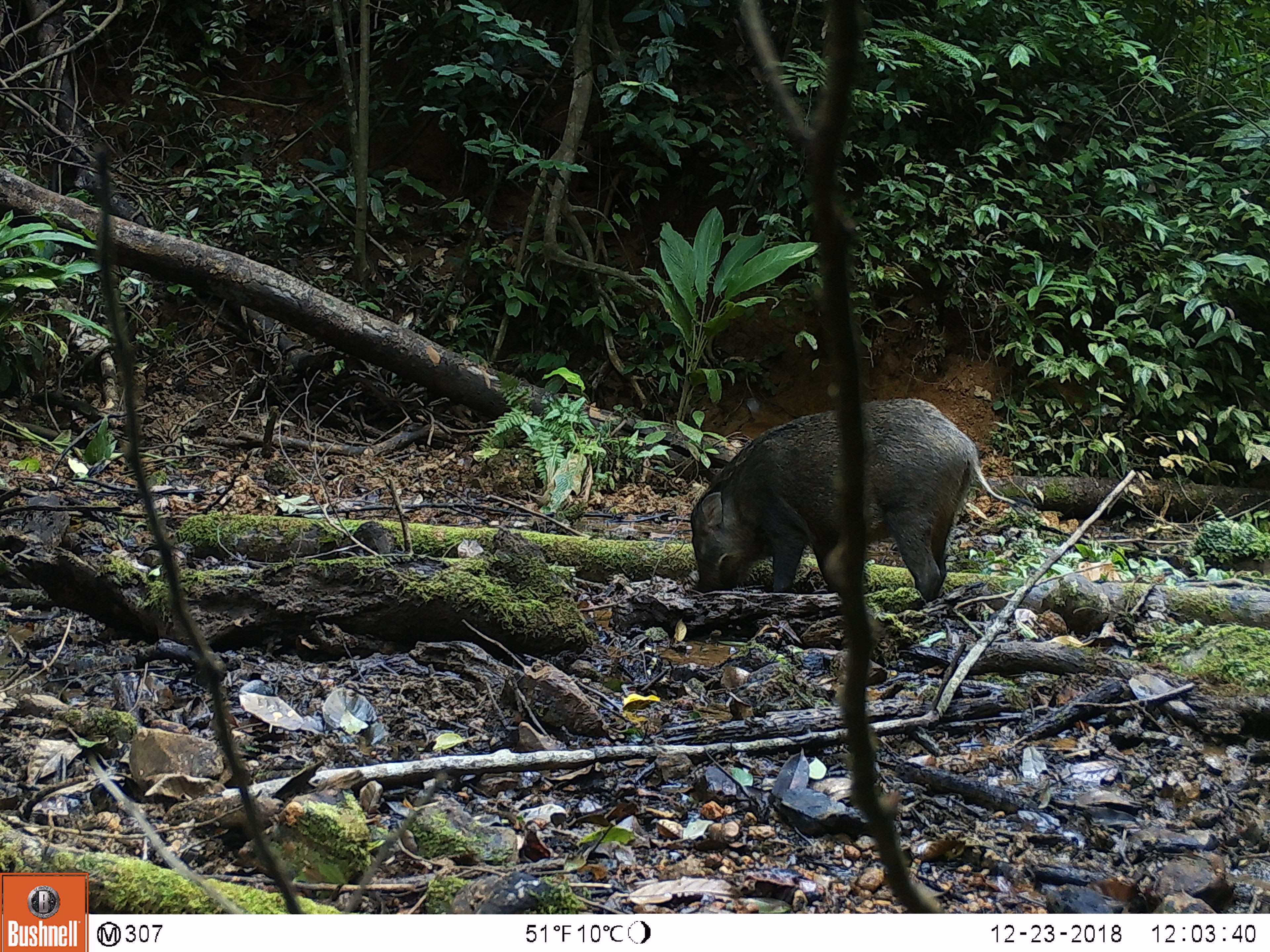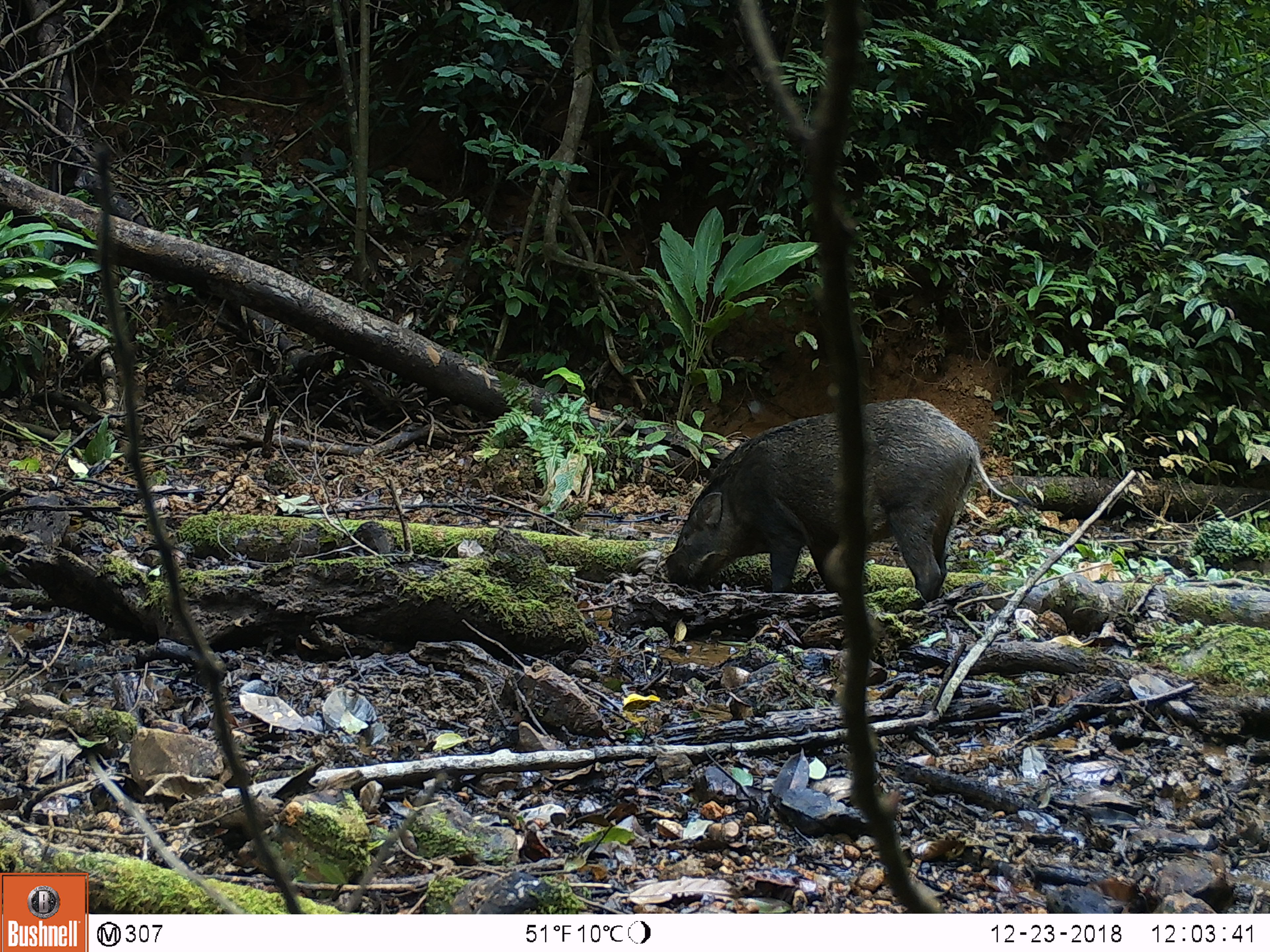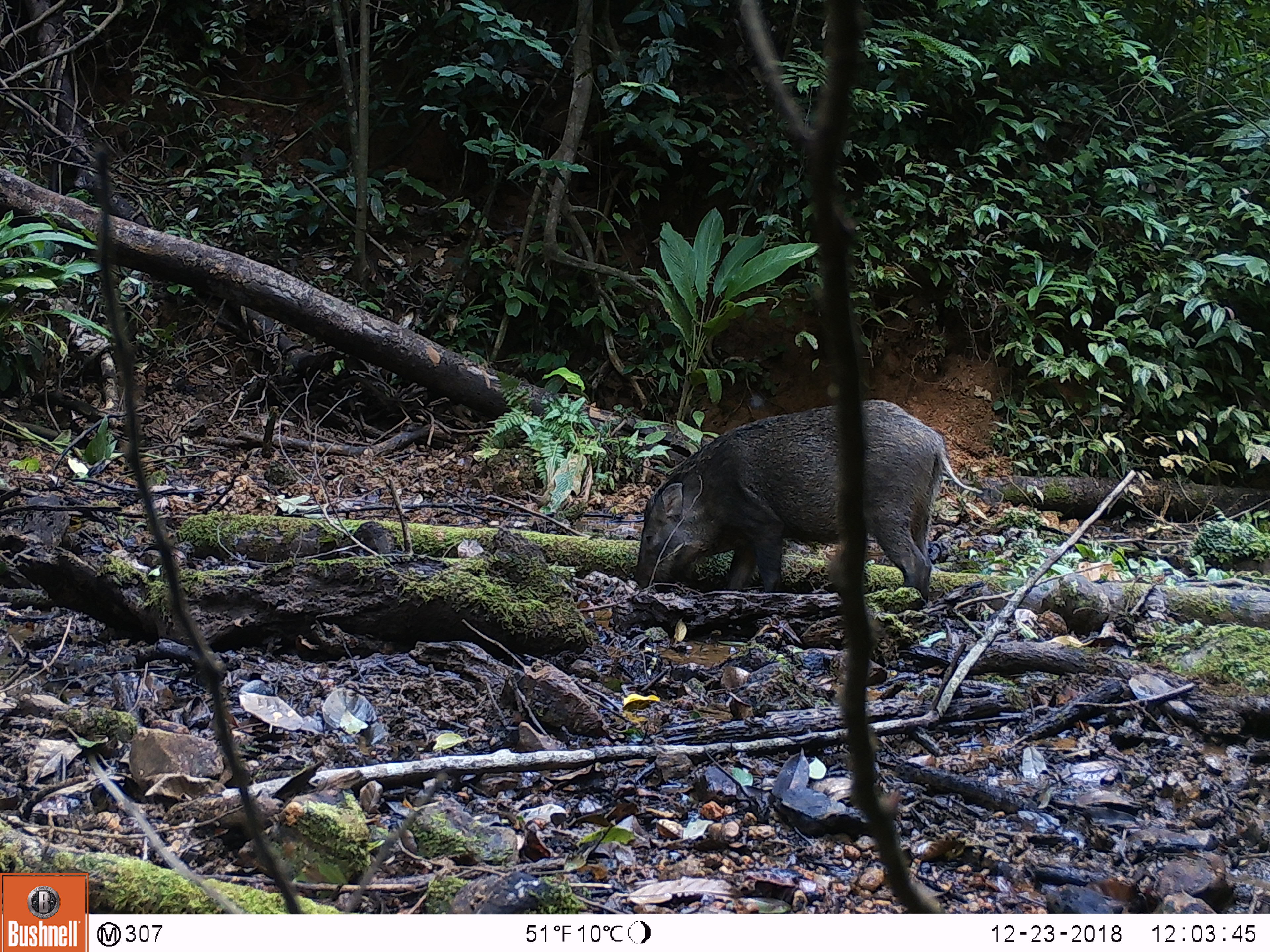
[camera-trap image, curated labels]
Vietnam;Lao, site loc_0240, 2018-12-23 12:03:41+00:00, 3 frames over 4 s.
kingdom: Animalia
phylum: Chordata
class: Mammalia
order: Artiodactyla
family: Suidae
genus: Sus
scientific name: Sus scrofa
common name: eurasian wild pig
Eurasian wild pig (Sus scrofa). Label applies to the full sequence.